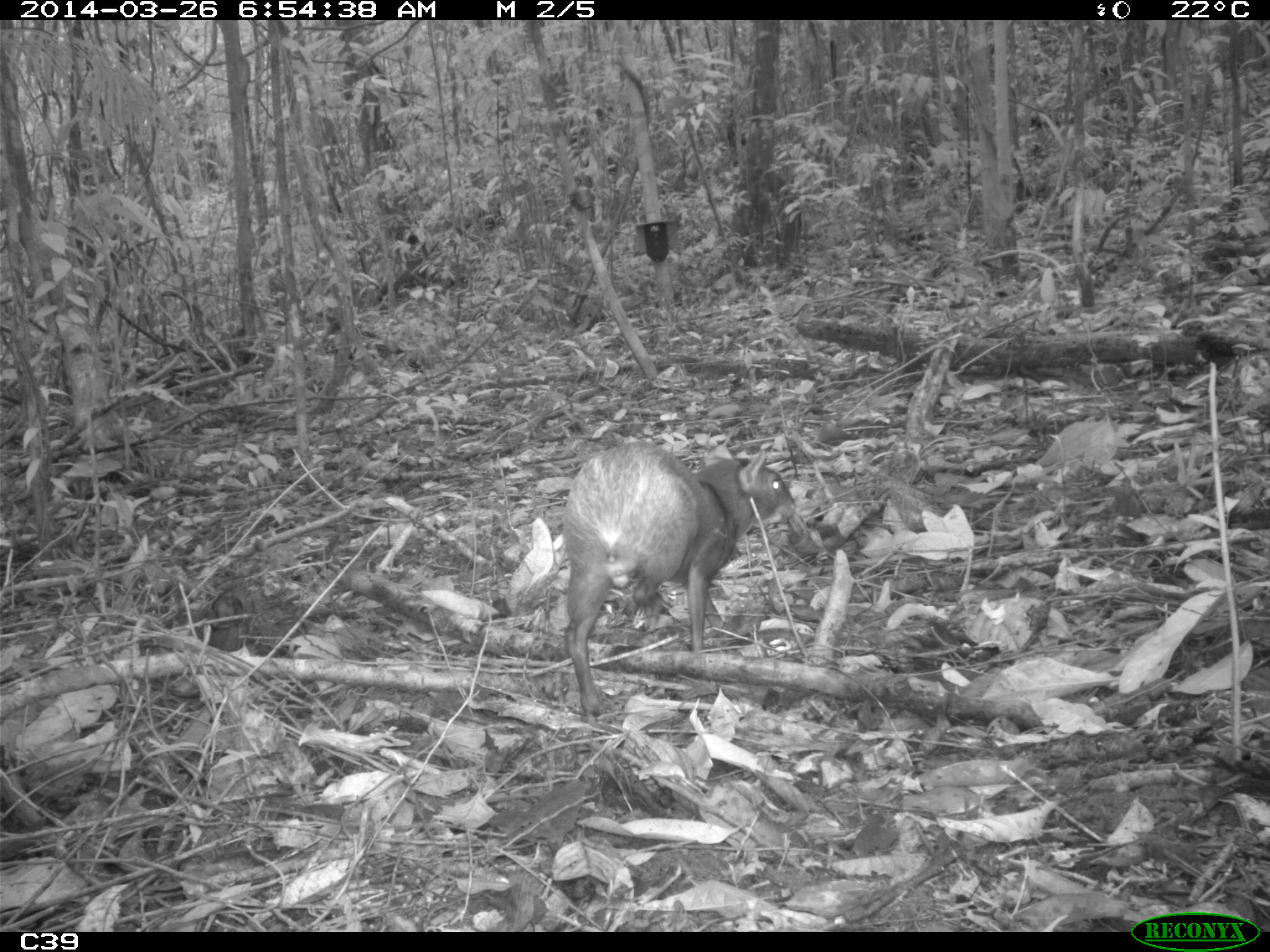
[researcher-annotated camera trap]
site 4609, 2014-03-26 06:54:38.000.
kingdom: Animalia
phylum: Chordata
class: Mammalia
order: Rodentia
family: Dasyproctidae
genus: Dasyprocta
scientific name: Dasyprocta leporina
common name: red-rumped agouti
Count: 1.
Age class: adult.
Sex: male.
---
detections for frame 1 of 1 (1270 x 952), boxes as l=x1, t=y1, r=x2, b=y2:
dasyprocta leporina: l=558, t=439, r=797, b=719